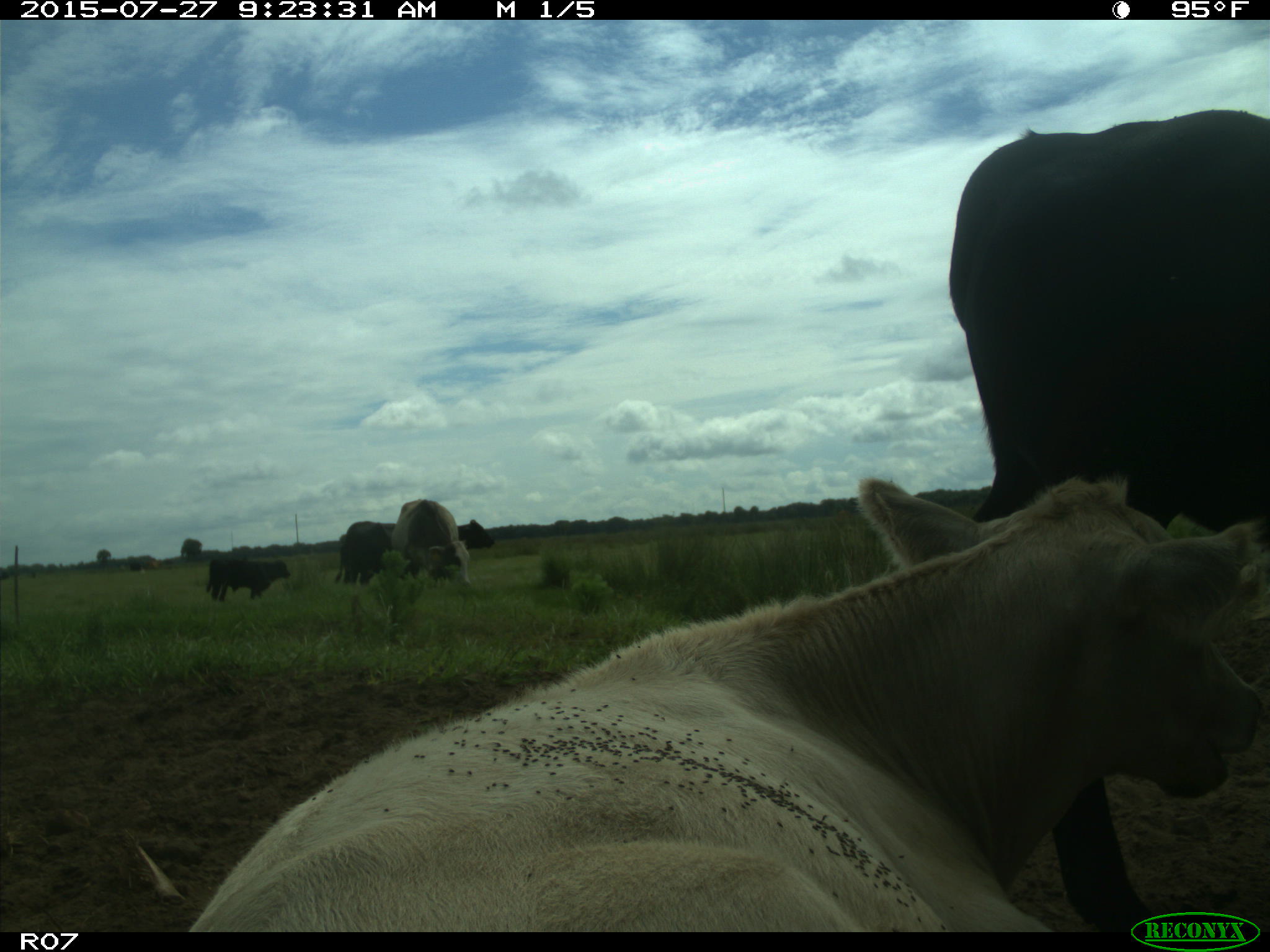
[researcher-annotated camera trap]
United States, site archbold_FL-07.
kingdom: Animalia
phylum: Chordata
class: Mammalia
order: Artiodactyla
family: Bovidae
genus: Bos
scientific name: Bos taurus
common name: domestic cow